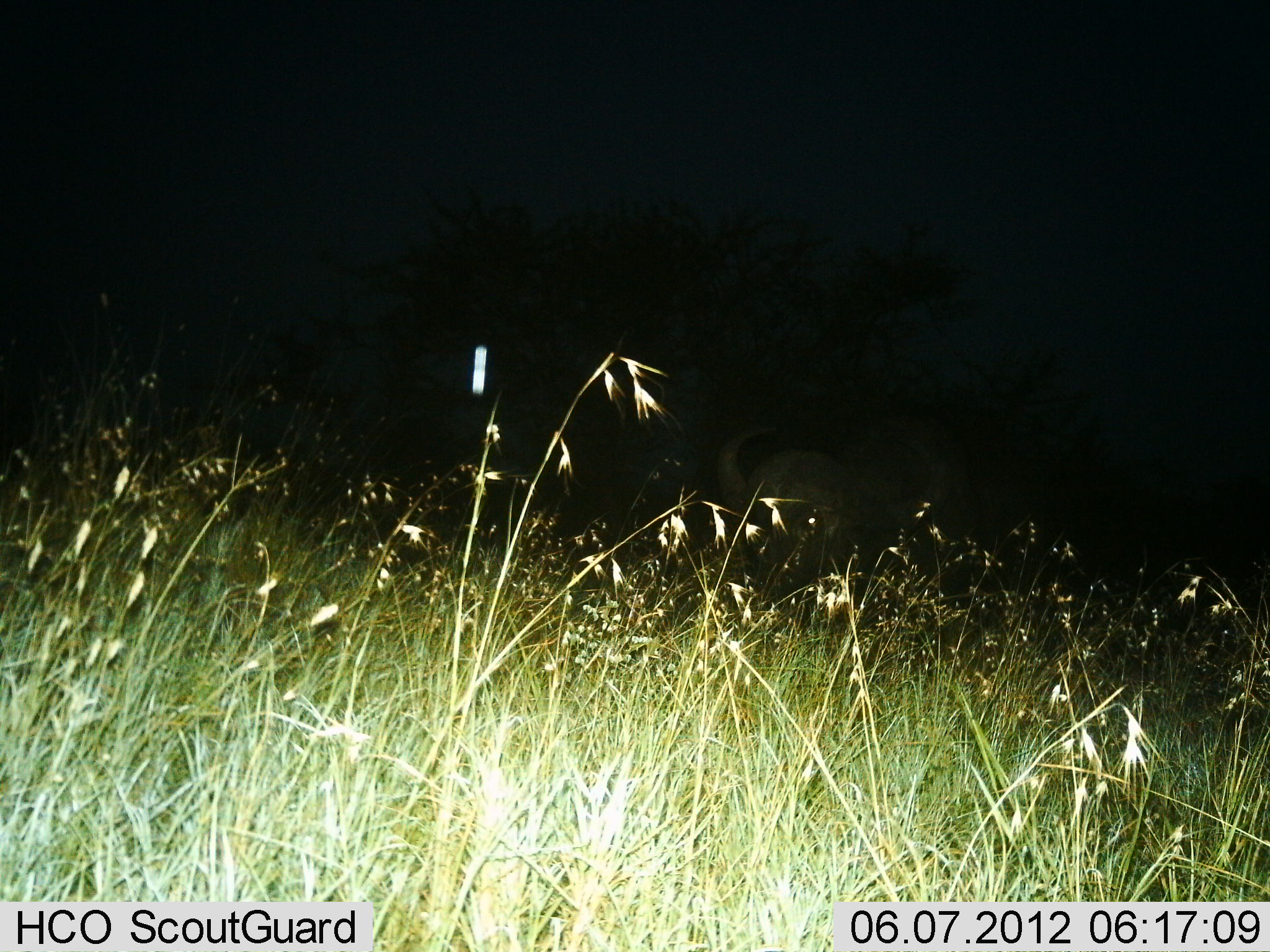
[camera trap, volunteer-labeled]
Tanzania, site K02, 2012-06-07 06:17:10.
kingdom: Animalia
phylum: Chordata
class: Mammalia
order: Artiodactyla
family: Bovidae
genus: Syncerus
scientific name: Syncerus caffer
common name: cape buffalo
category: buffalo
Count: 1.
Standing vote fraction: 38%.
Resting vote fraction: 12%.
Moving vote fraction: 12%.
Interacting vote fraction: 0%.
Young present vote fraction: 0%.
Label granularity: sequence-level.